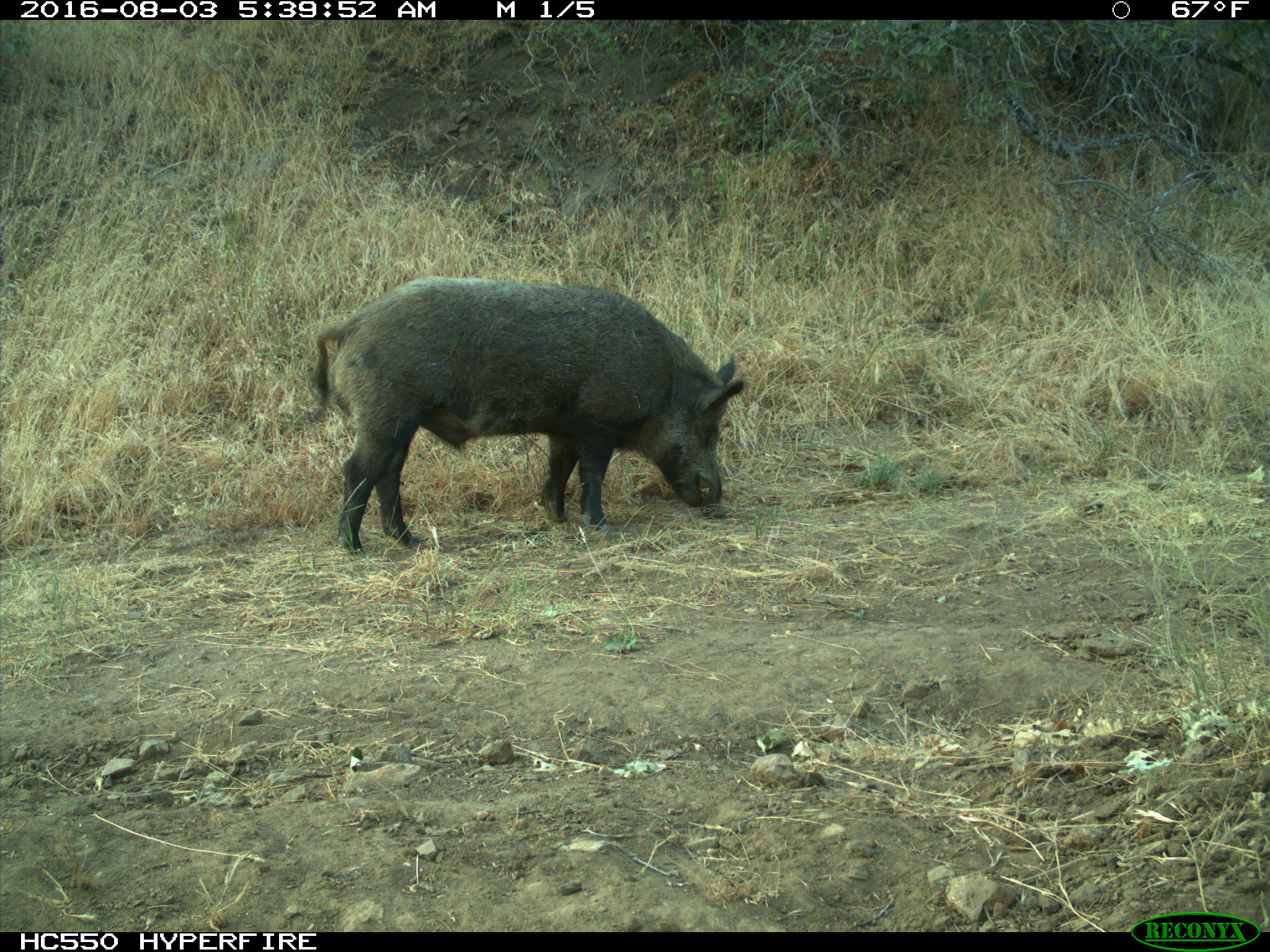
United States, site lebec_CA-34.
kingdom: Animalia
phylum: Chordata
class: Mammalia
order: Artiodactyla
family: Suidae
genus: Sus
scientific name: Sus scrofa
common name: wild boar